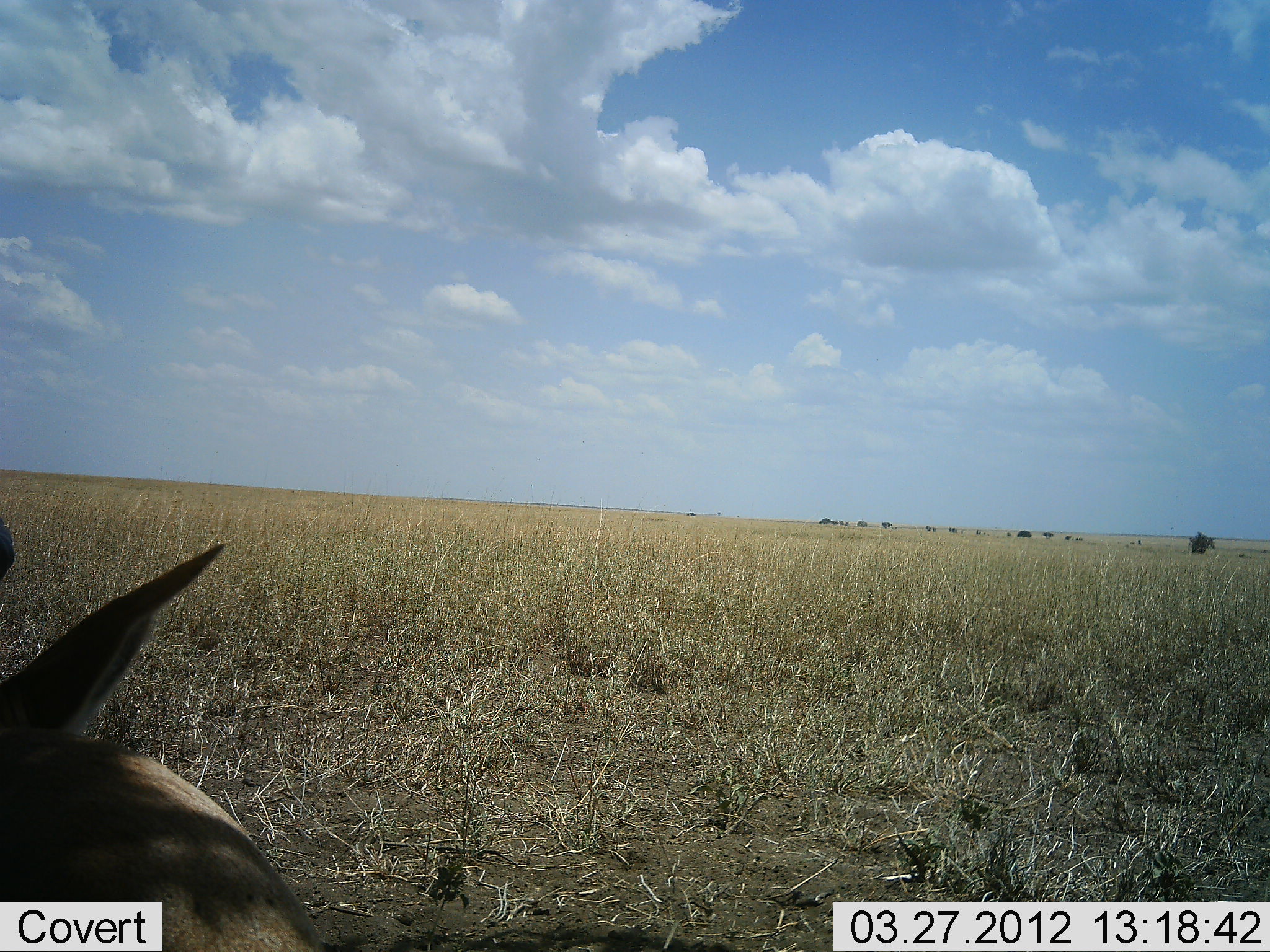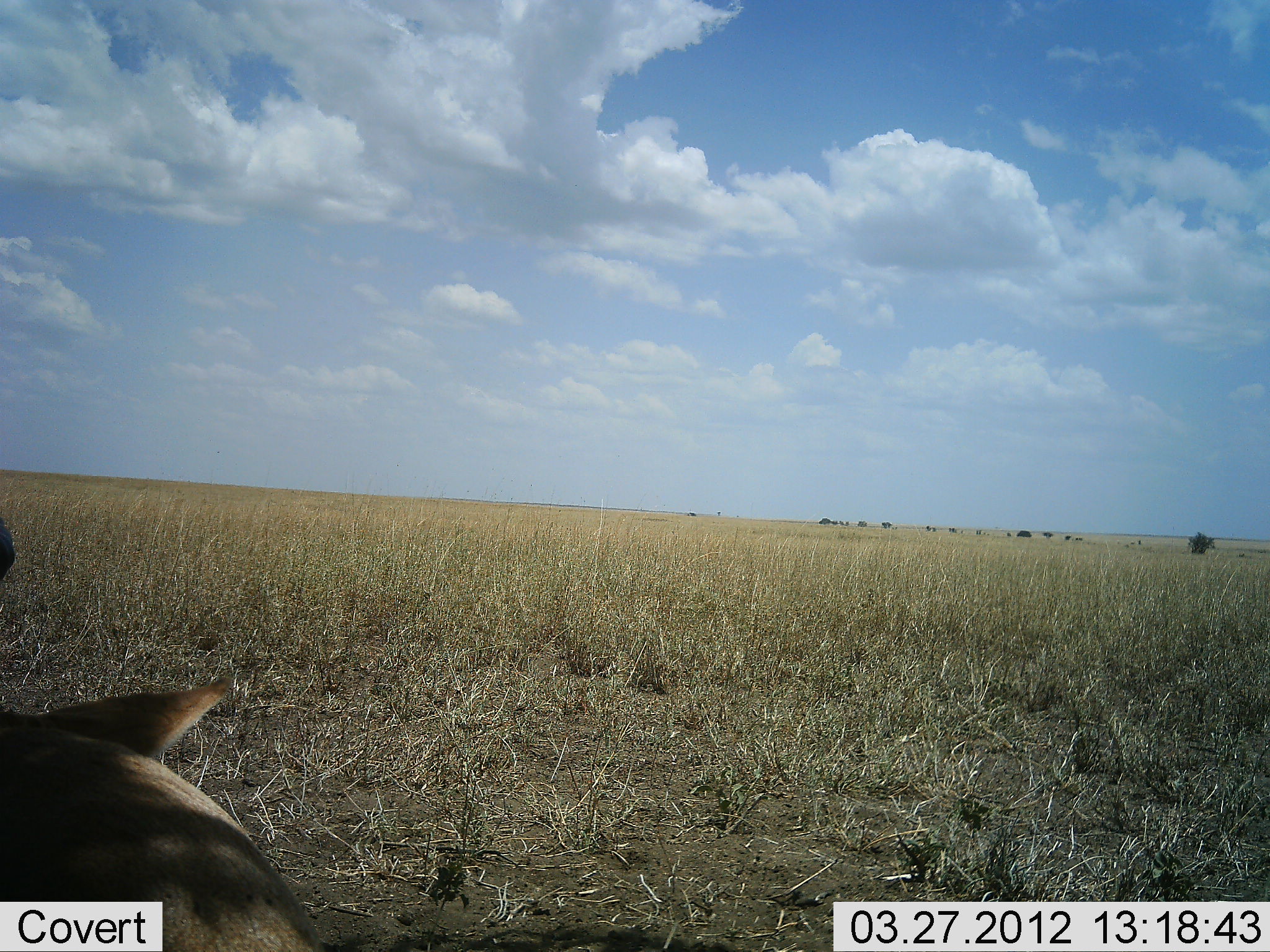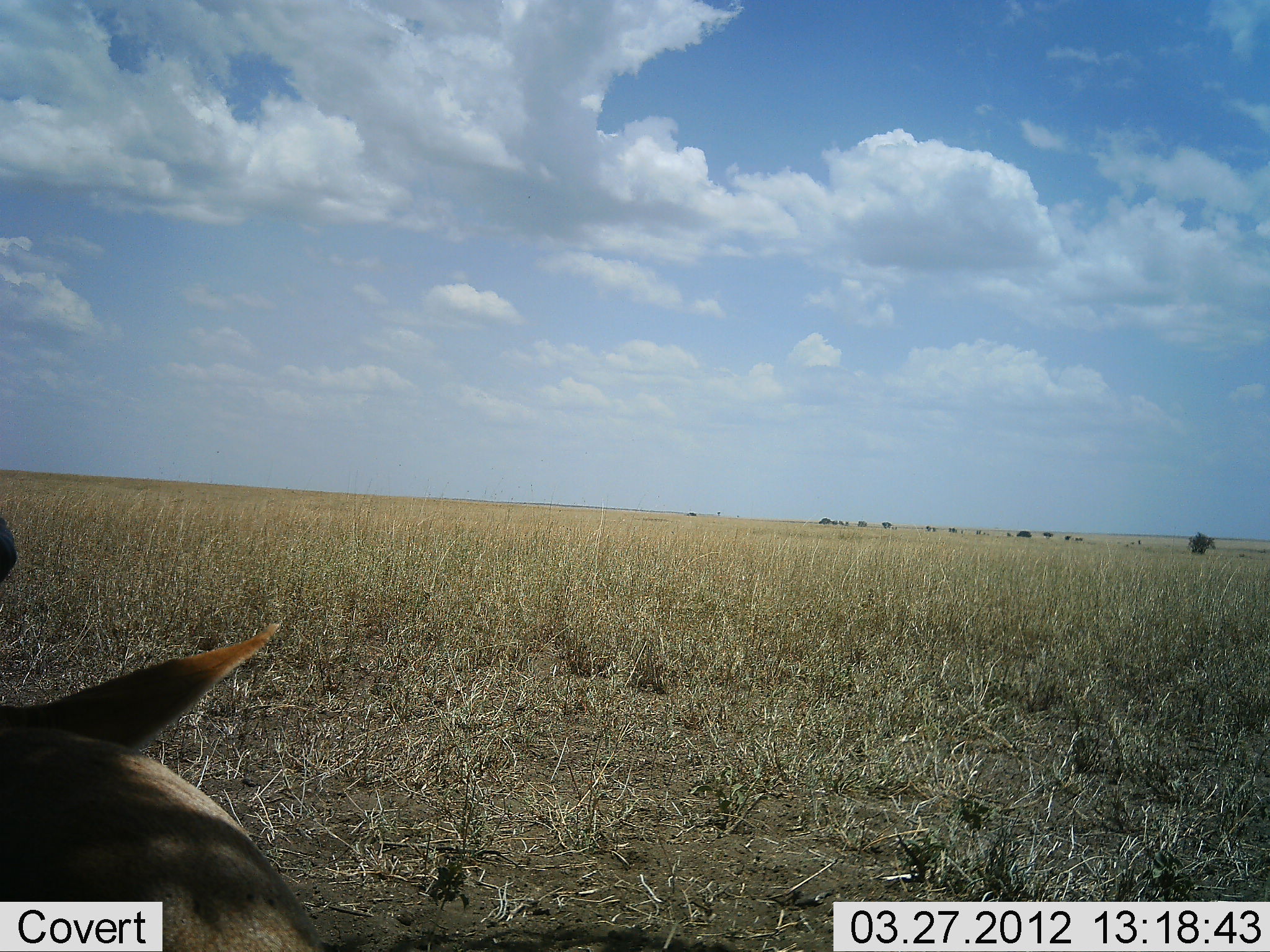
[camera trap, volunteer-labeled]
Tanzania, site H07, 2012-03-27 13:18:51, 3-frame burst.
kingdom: Animalia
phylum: Chordata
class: Mammalia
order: Artiodactyla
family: Bovidae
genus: Alcelaphus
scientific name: Alcelaphus buselaphus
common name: hartebeest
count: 1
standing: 0%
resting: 100%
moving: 0%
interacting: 0%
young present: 0%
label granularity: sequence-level